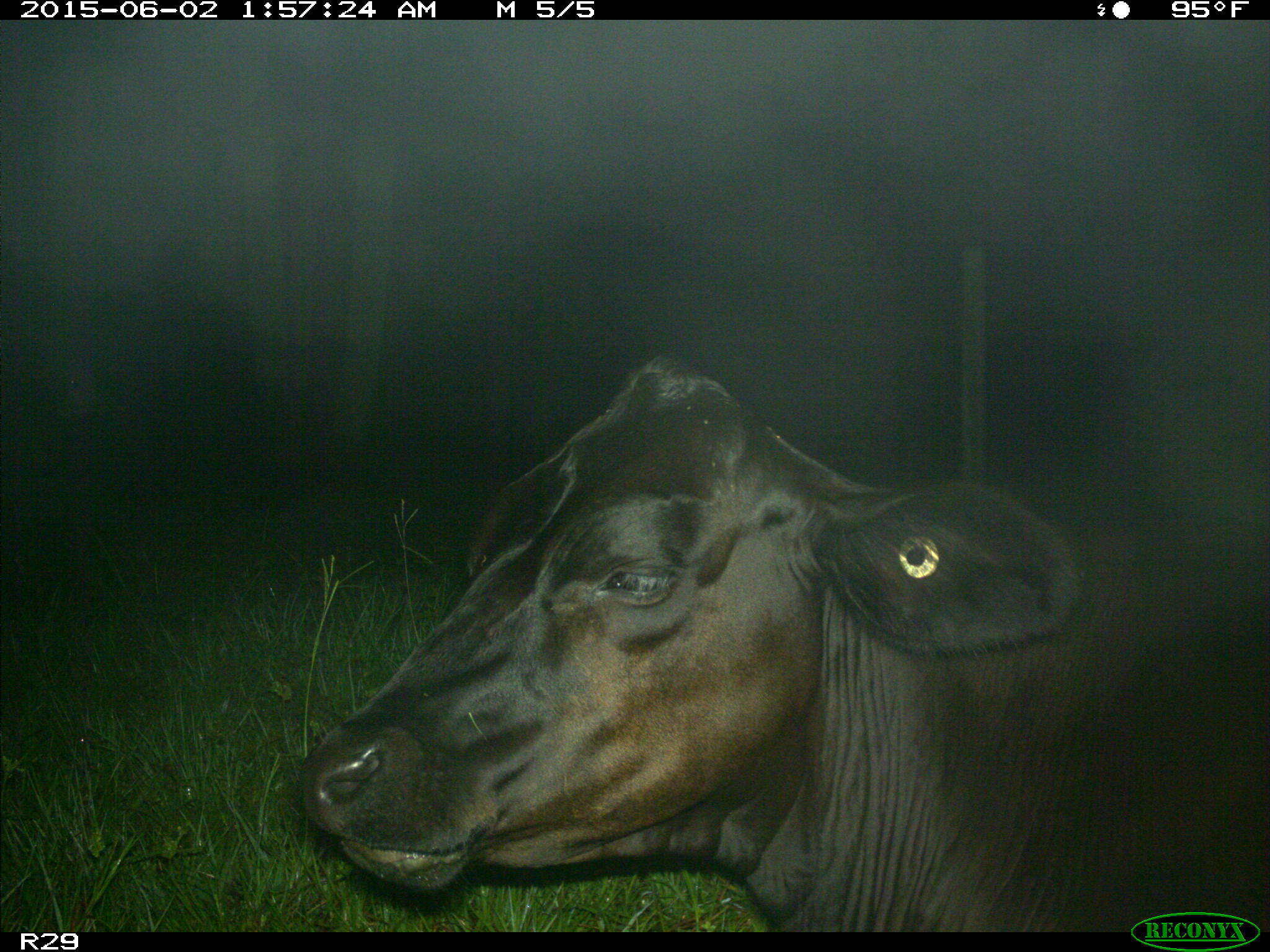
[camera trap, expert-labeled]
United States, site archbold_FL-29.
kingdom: Animalia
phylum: Chordata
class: Mammalia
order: Artiodactyla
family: Bovidae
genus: Bos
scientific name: Bos taurus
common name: domestic cow